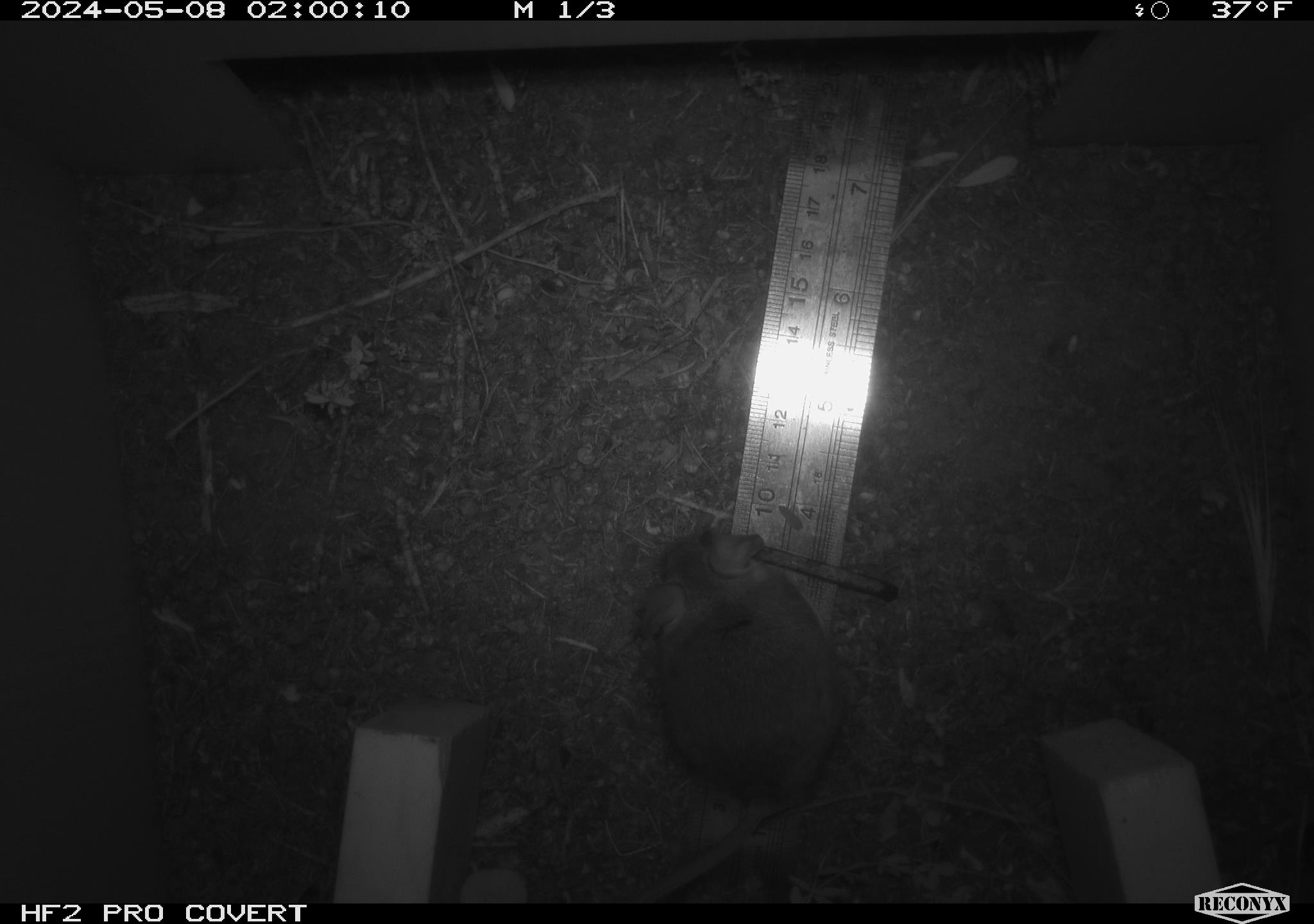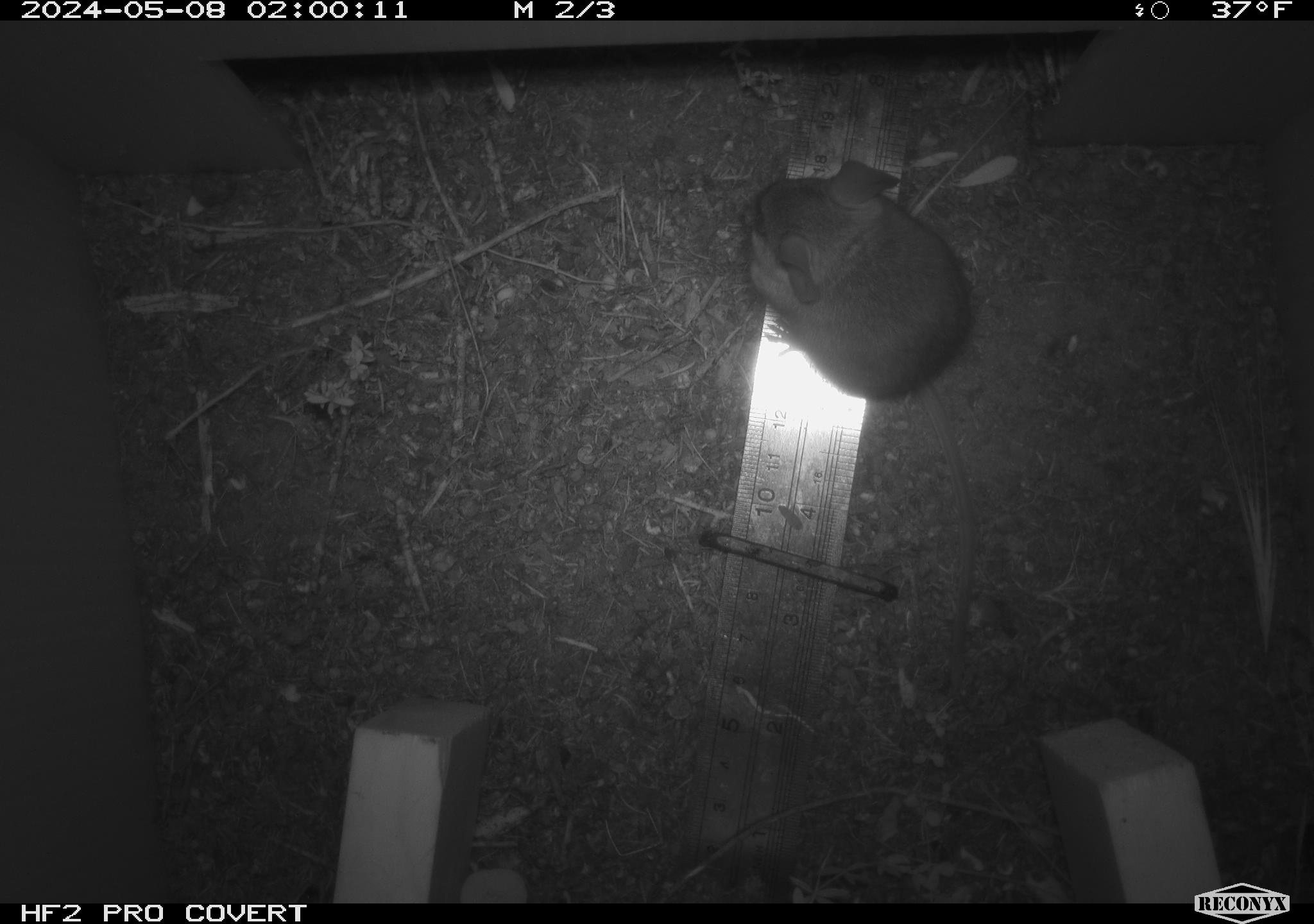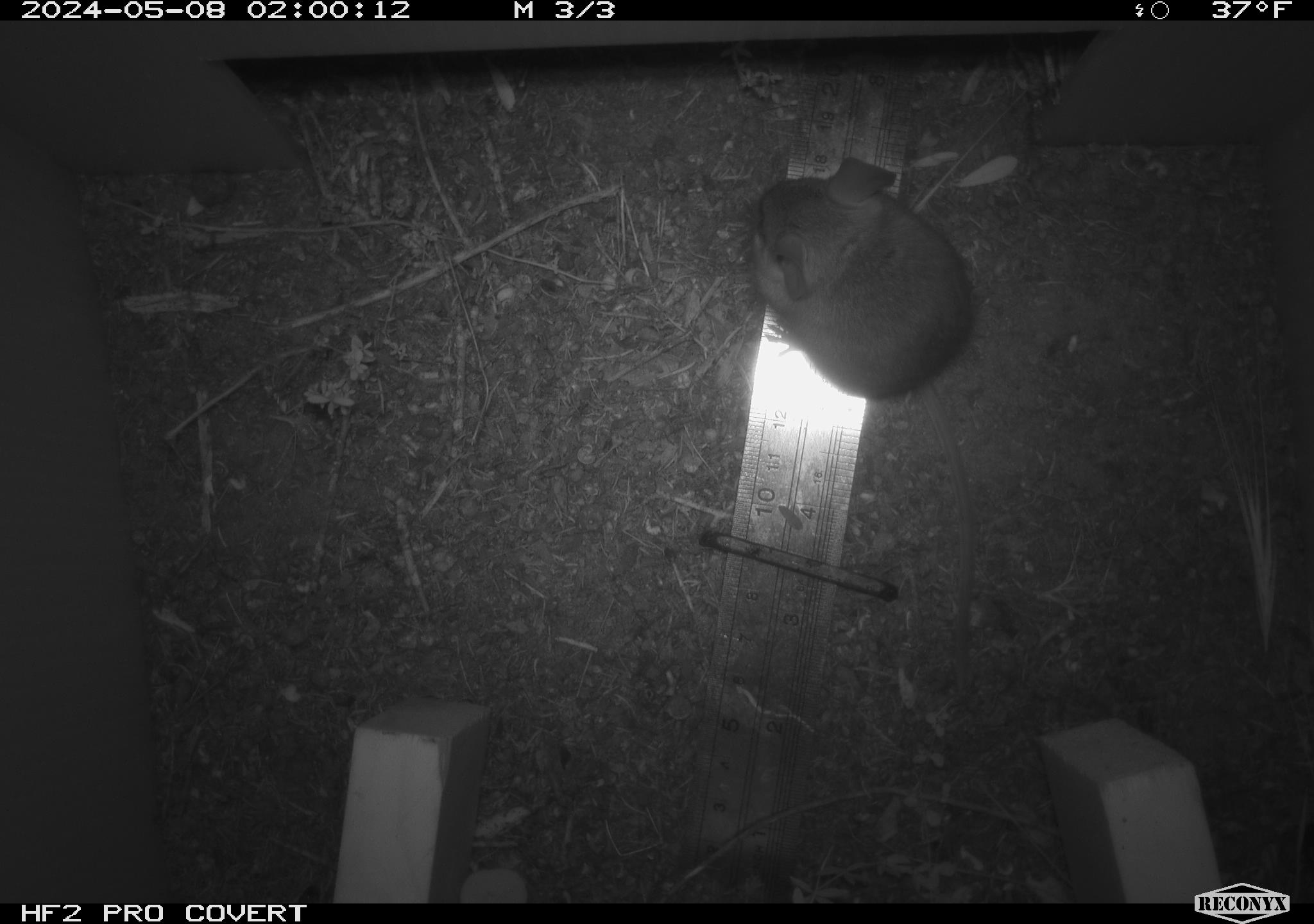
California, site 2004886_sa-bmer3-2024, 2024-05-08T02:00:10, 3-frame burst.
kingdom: Animalia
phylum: Chordata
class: Mammalia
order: Rodentia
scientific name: Rodentia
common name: mouse species